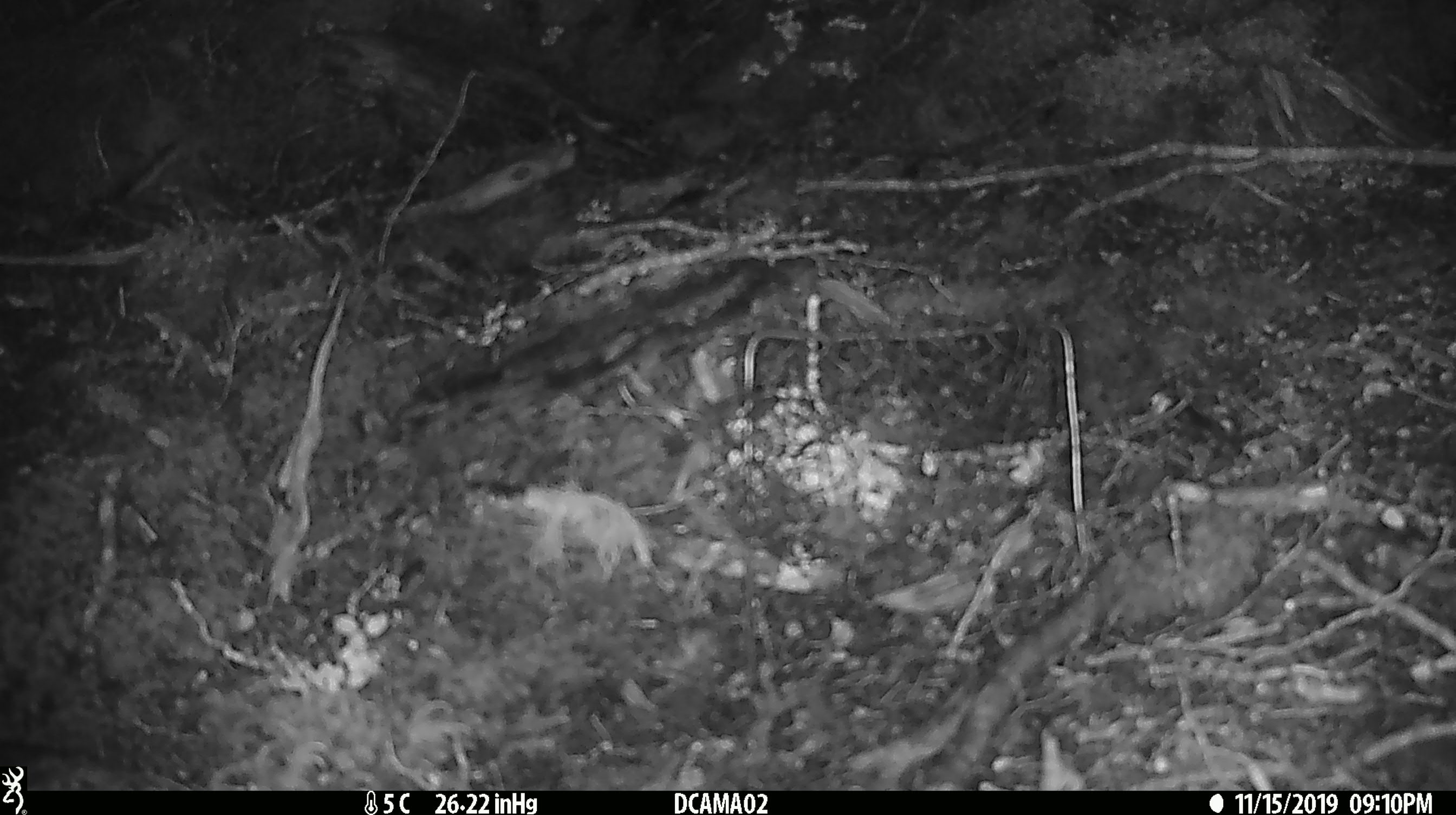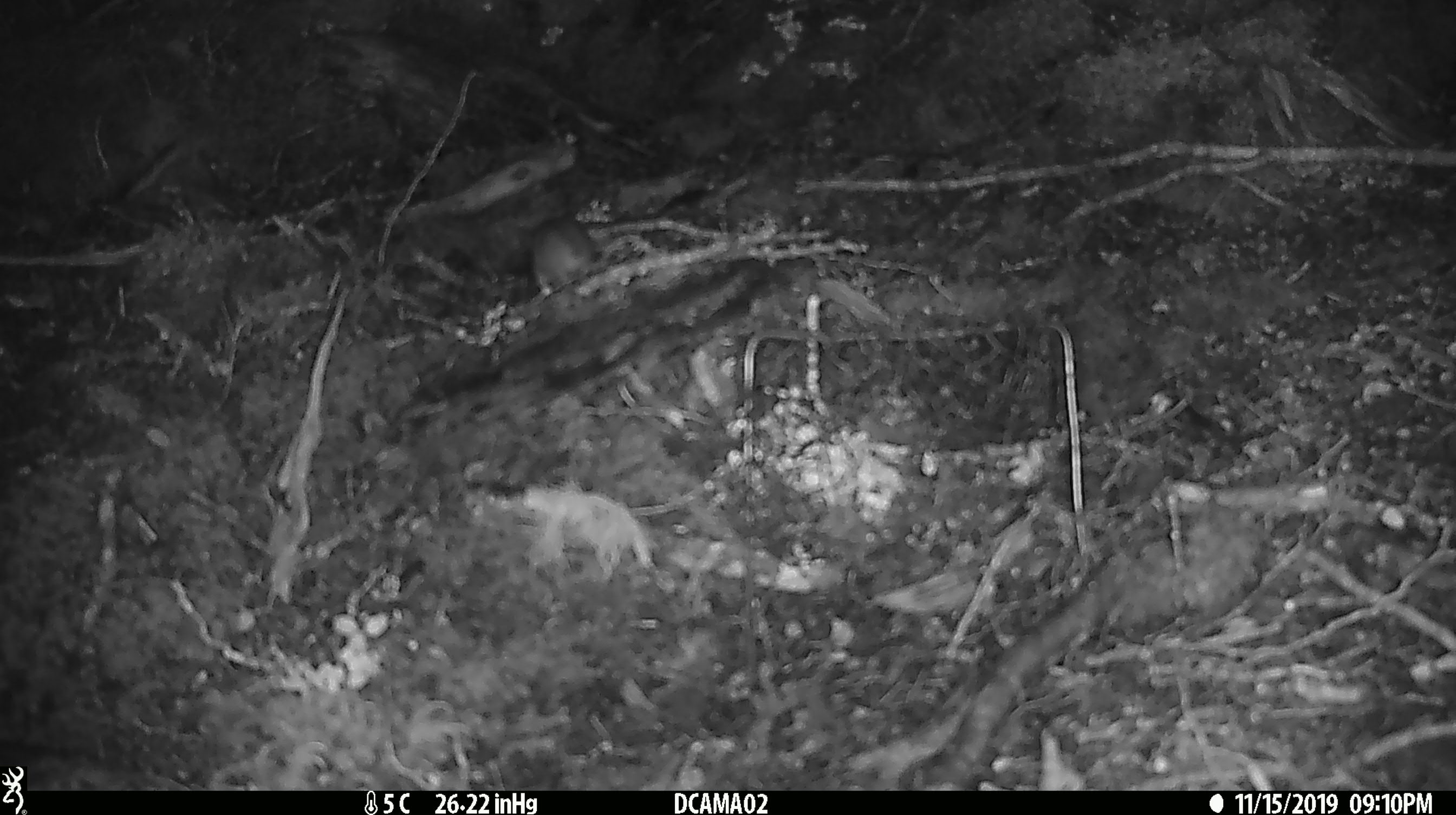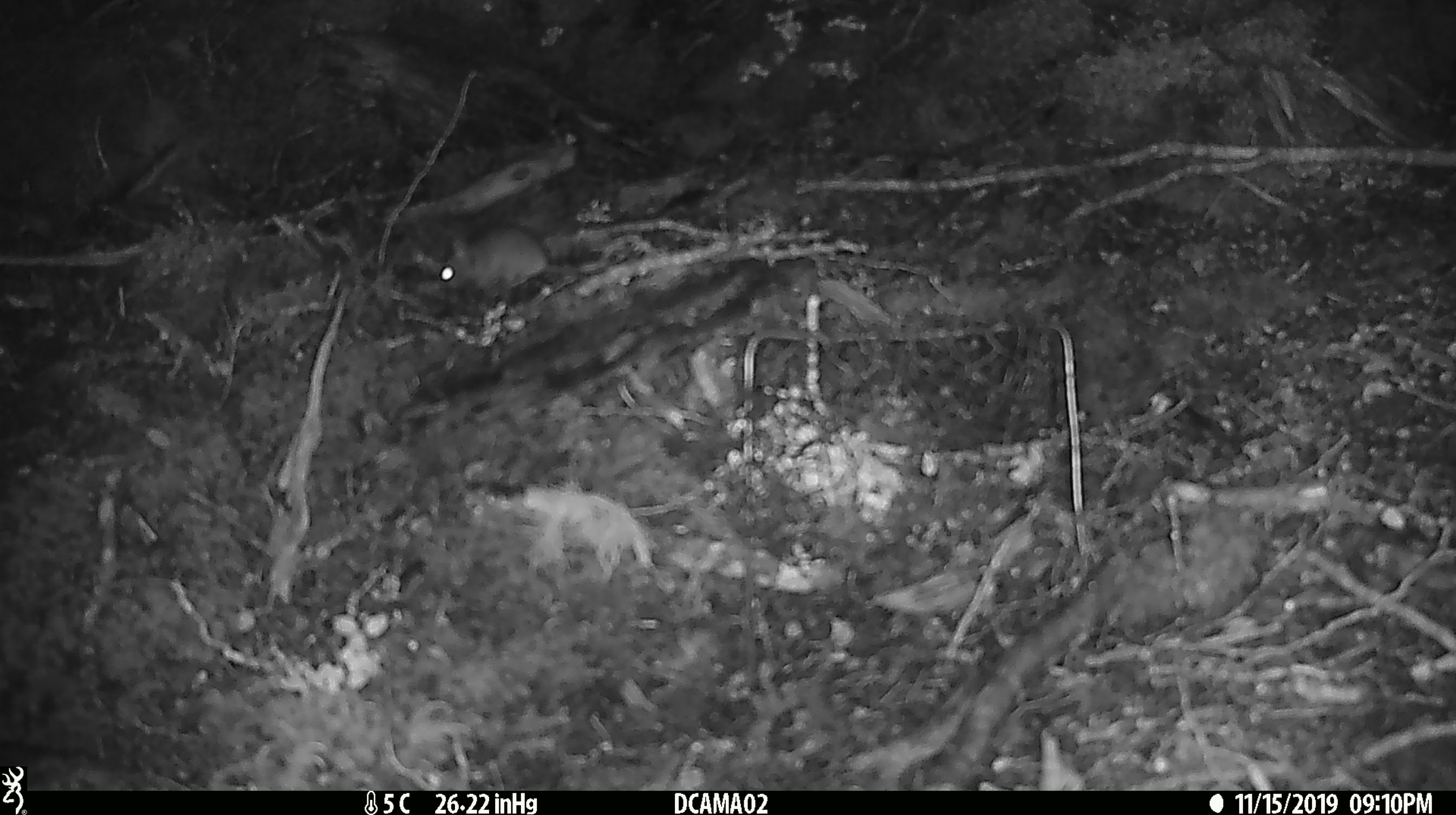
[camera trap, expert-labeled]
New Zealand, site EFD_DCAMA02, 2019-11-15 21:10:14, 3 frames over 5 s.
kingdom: Animalia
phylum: Chordata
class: Mammalia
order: Rodentia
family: Muridae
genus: Mus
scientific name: Mus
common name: mouse